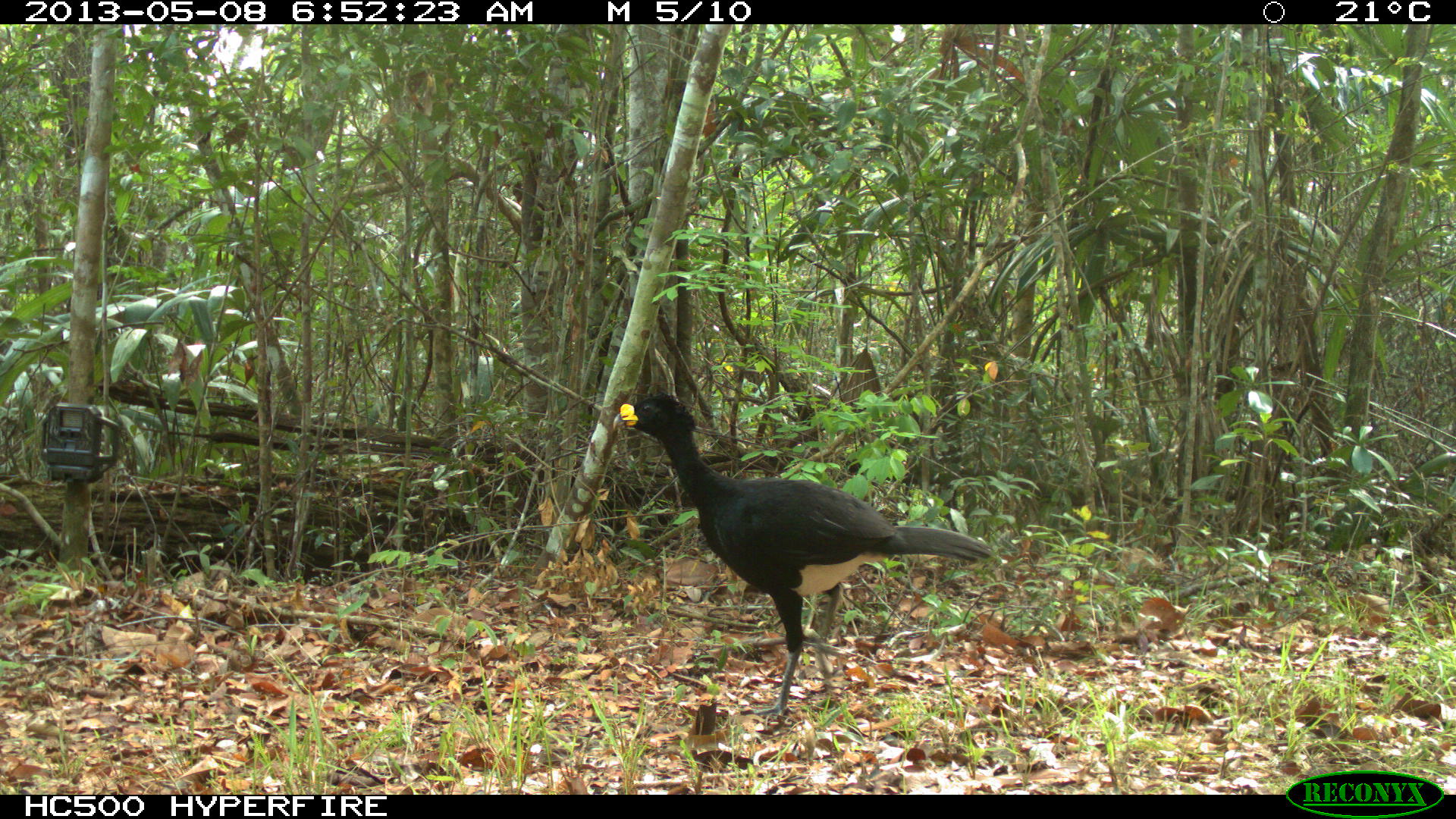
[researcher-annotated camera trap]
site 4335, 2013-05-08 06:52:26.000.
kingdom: Animalia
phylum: Chordata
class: Aves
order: Galliformes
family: Cracidae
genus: Crax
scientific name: Crax rubra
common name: great curassow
Crax rubra (great curassow), count 1, sex male.